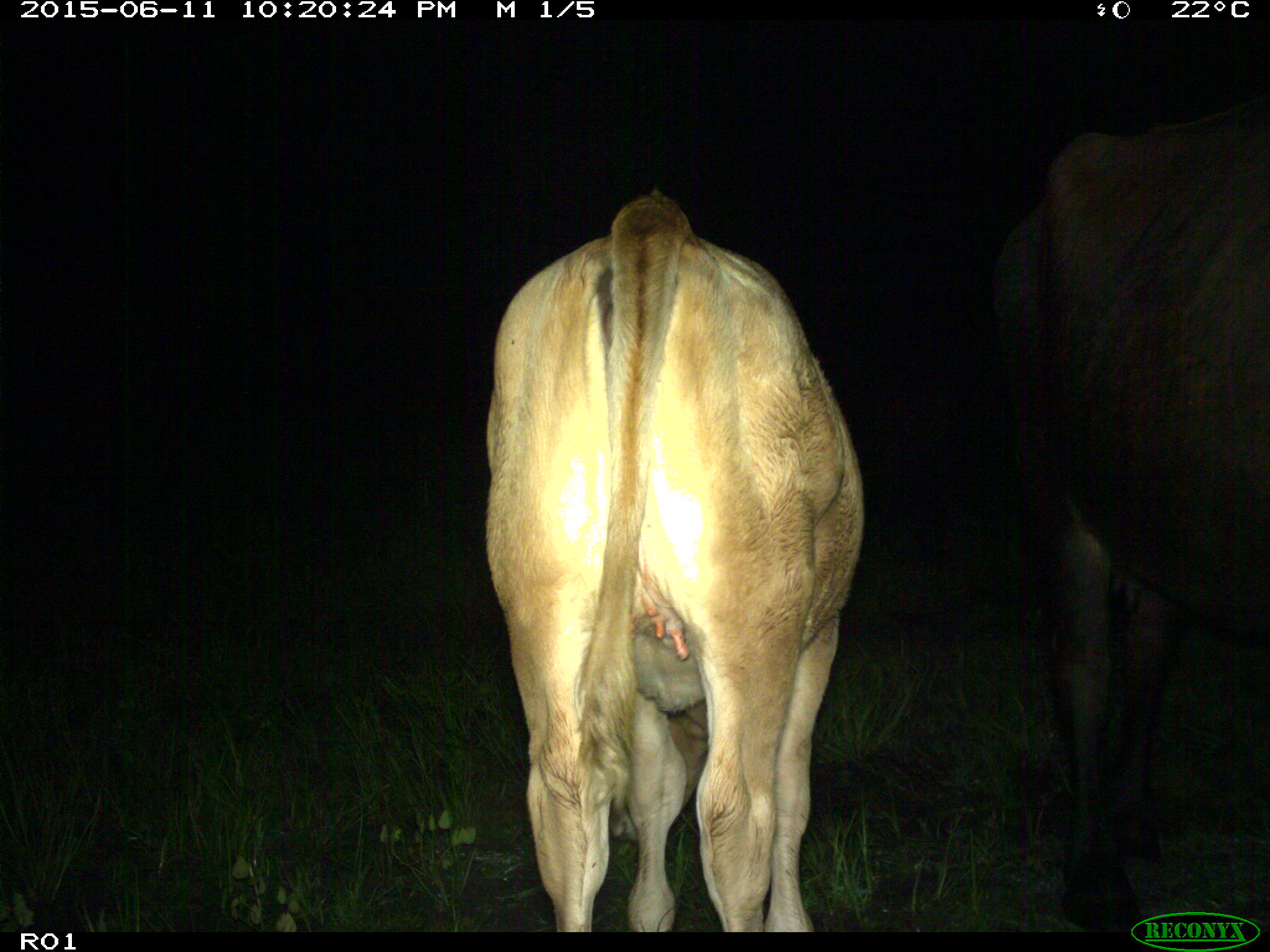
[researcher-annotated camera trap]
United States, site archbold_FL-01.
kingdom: Animalia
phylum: Chordata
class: Mammalia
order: Artiodactyla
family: Bovidae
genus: Bos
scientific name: Bos taurus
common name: domestic cow